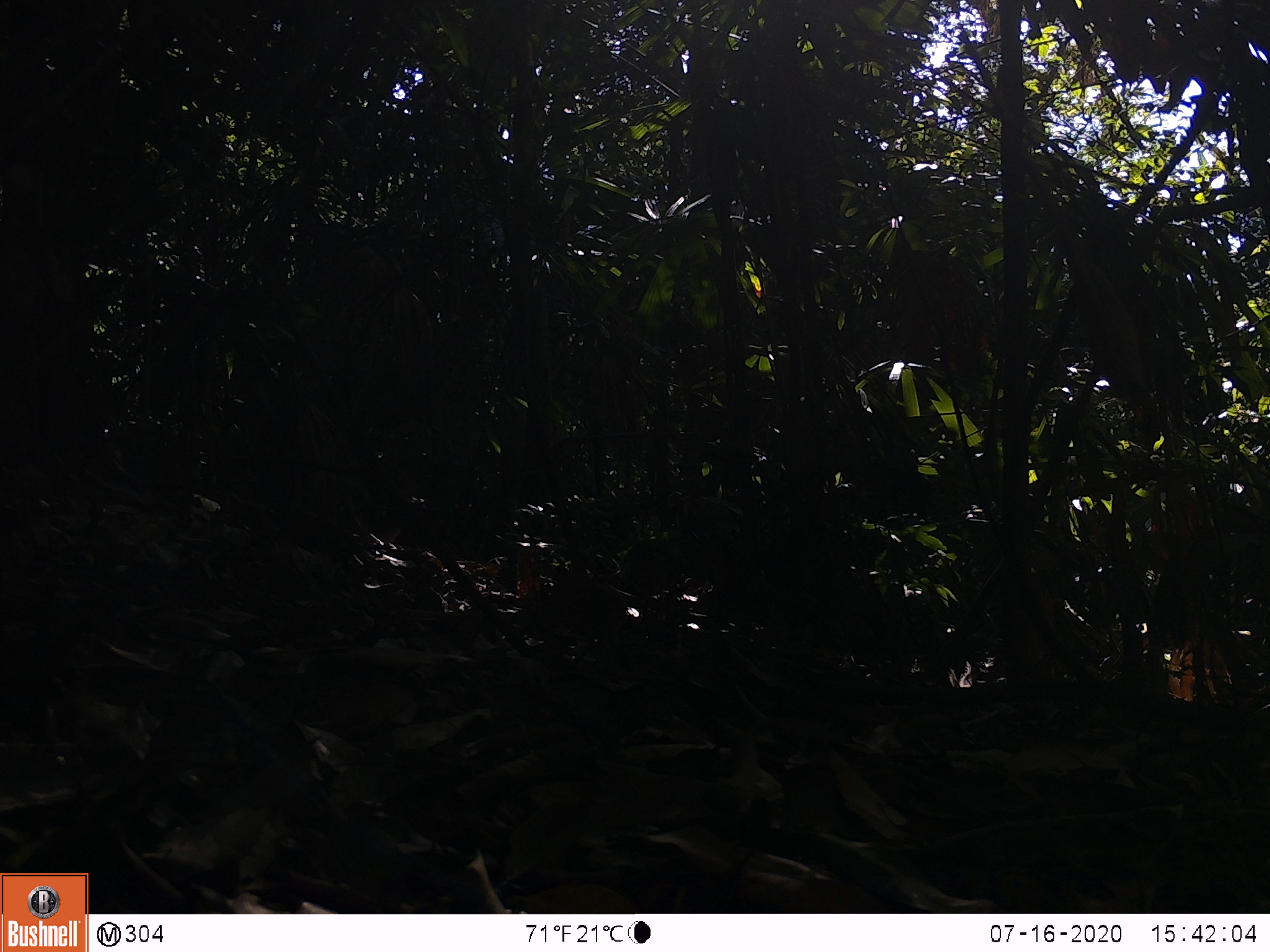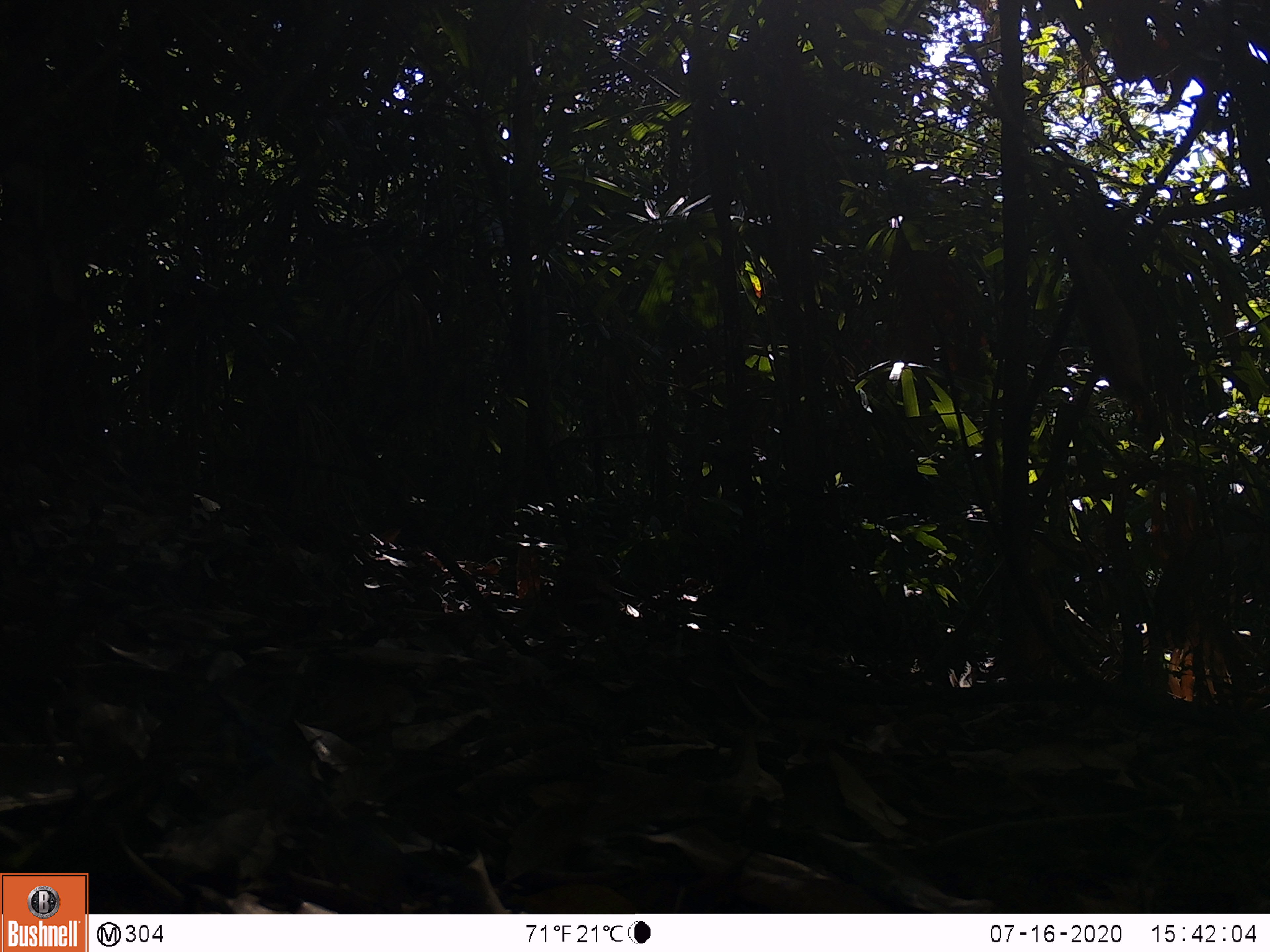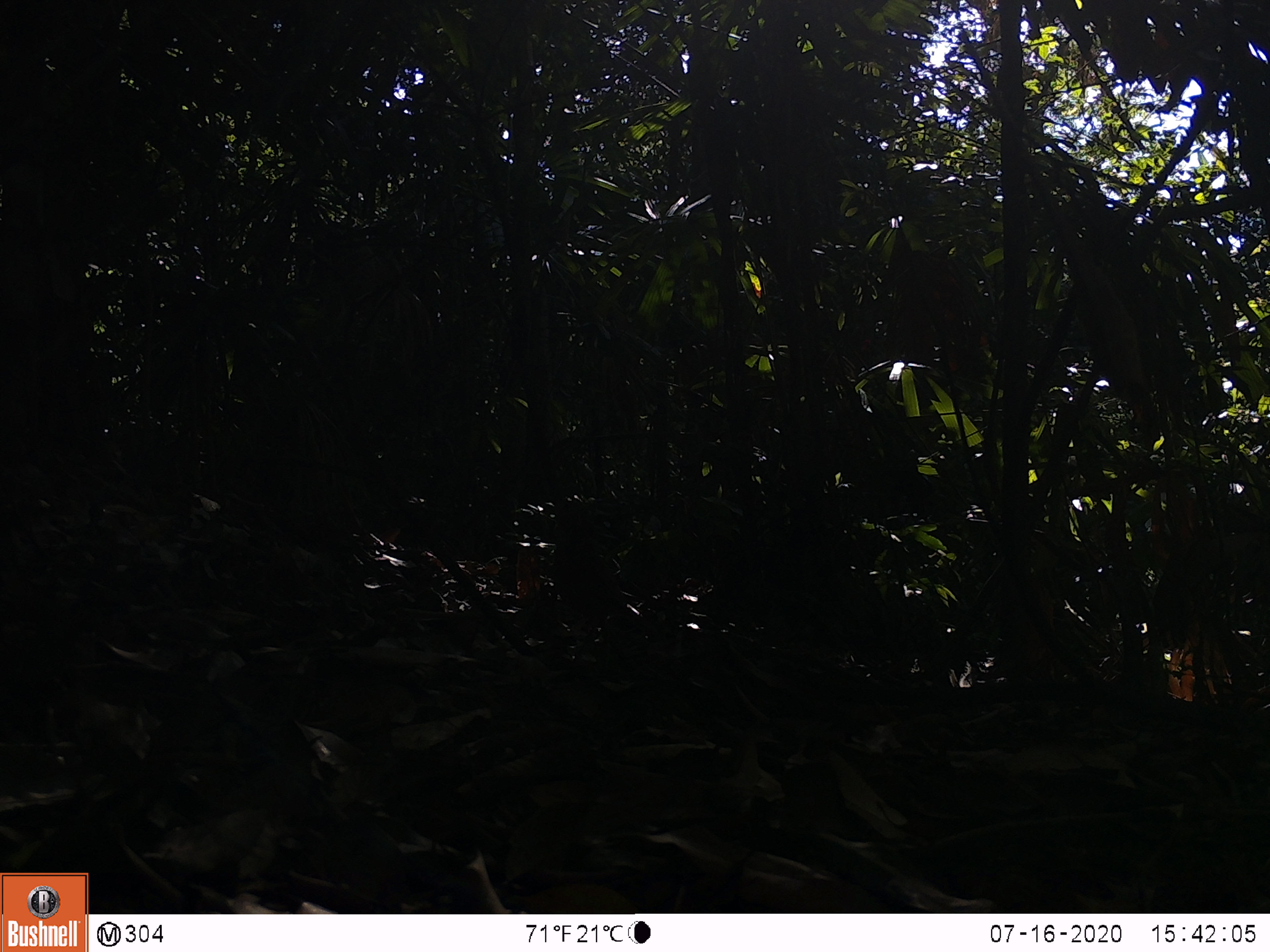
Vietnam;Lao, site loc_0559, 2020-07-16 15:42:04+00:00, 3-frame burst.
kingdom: Animalia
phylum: Chordata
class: Aves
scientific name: Aves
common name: bird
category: unidentified bird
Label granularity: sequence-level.